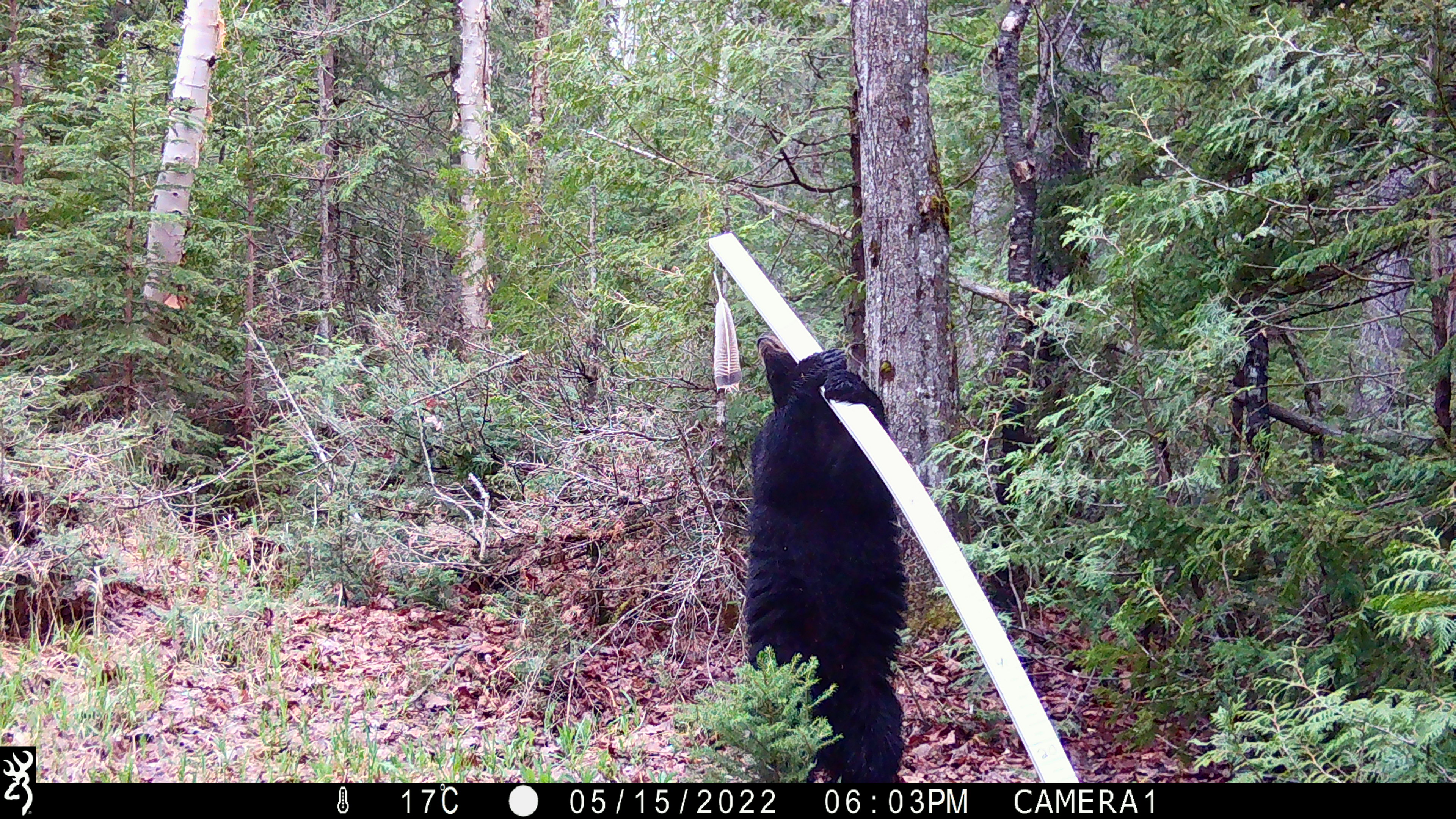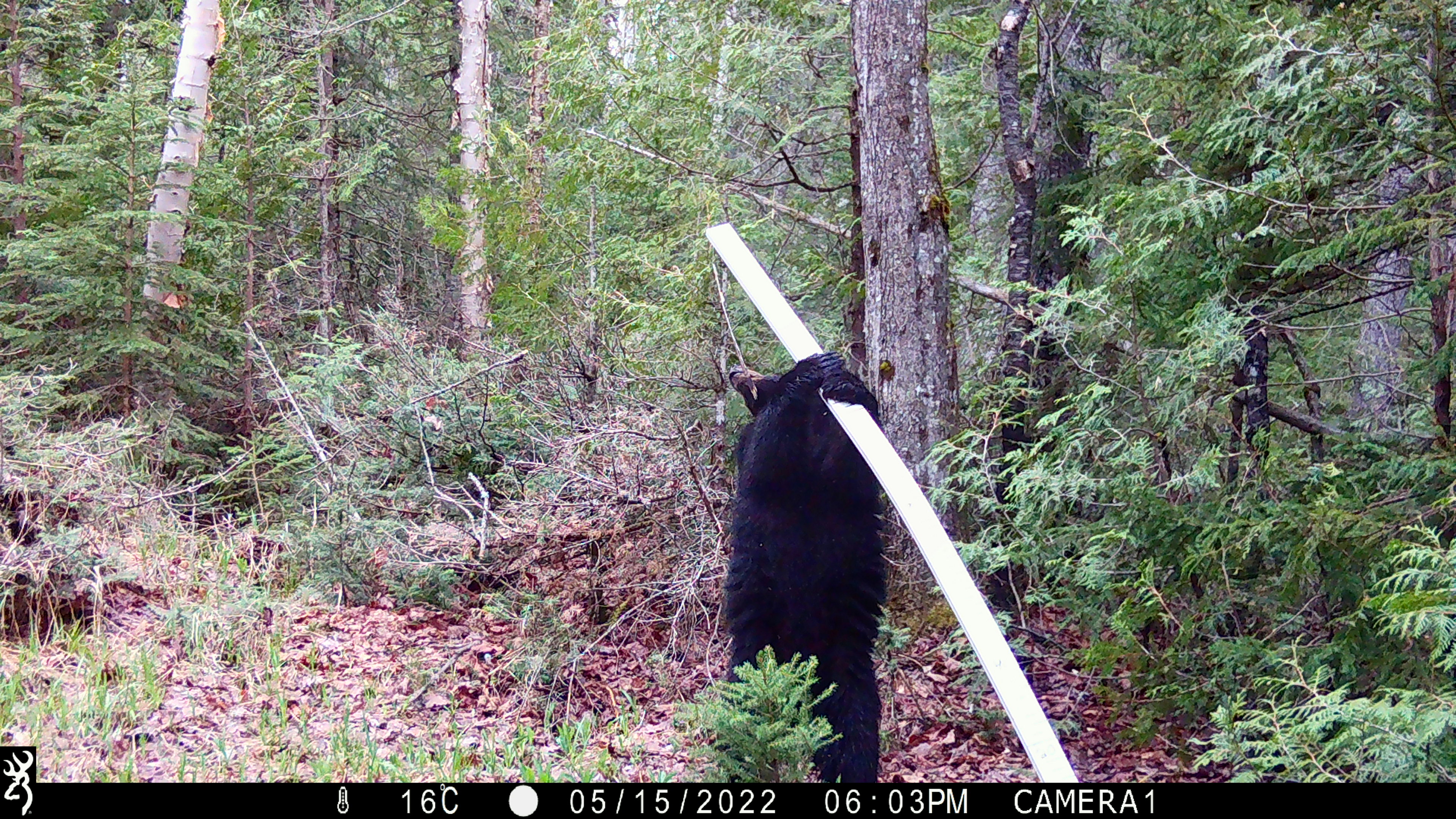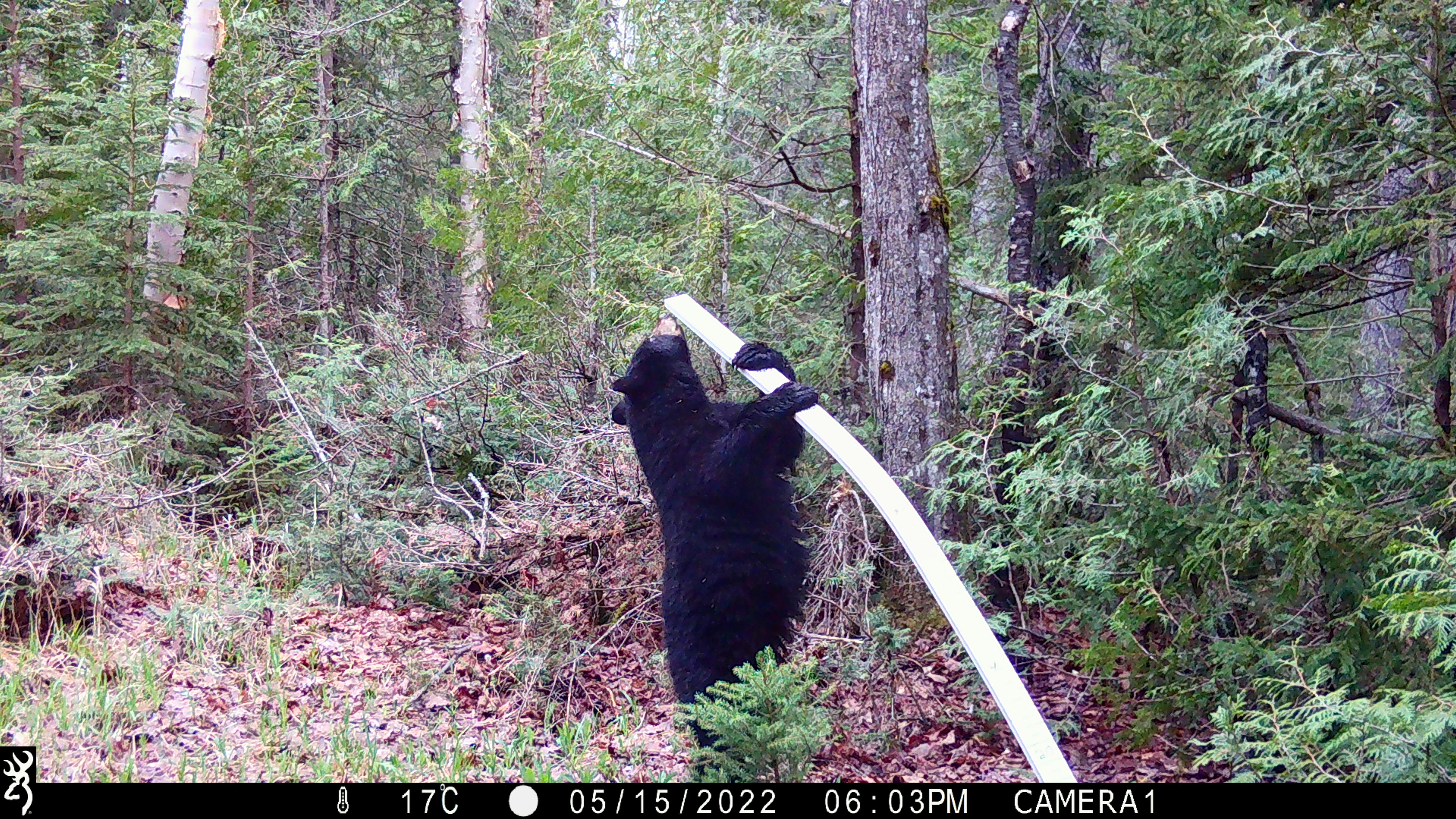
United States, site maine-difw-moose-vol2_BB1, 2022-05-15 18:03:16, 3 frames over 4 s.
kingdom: Animalia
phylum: Chordata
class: Mammalia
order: Carnivora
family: Ursidae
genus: Ursus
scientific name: Ursus americanus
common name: black bear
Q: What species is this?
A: Black bear (Ursus americanus).